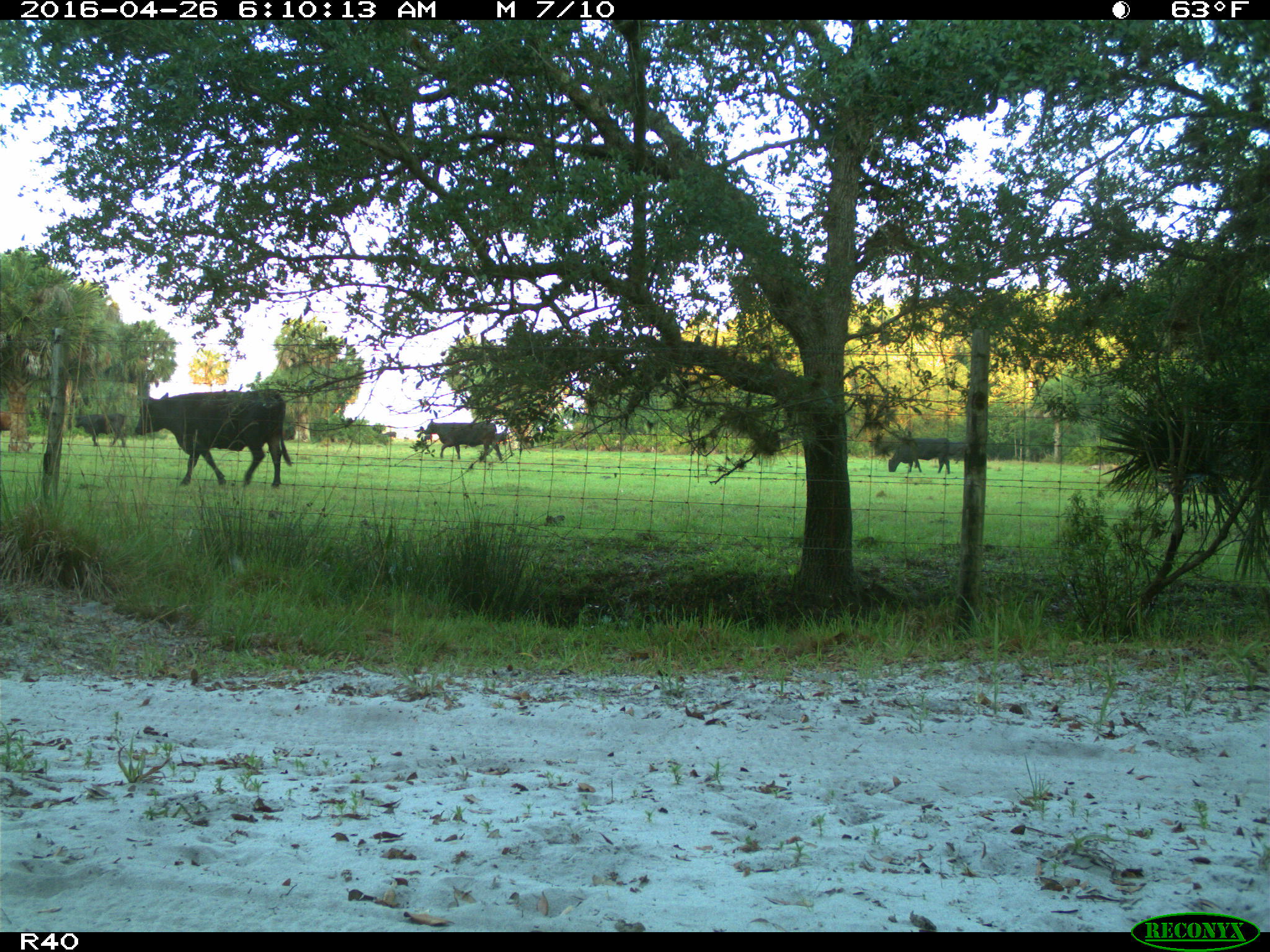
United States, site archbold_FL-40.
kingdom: Animalia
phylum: Chordata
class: Mammalia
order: Artiodactyla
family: Bovidae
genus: Bos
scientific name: Bos taurus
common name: domestic cow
Bos taurus (domestic cow).